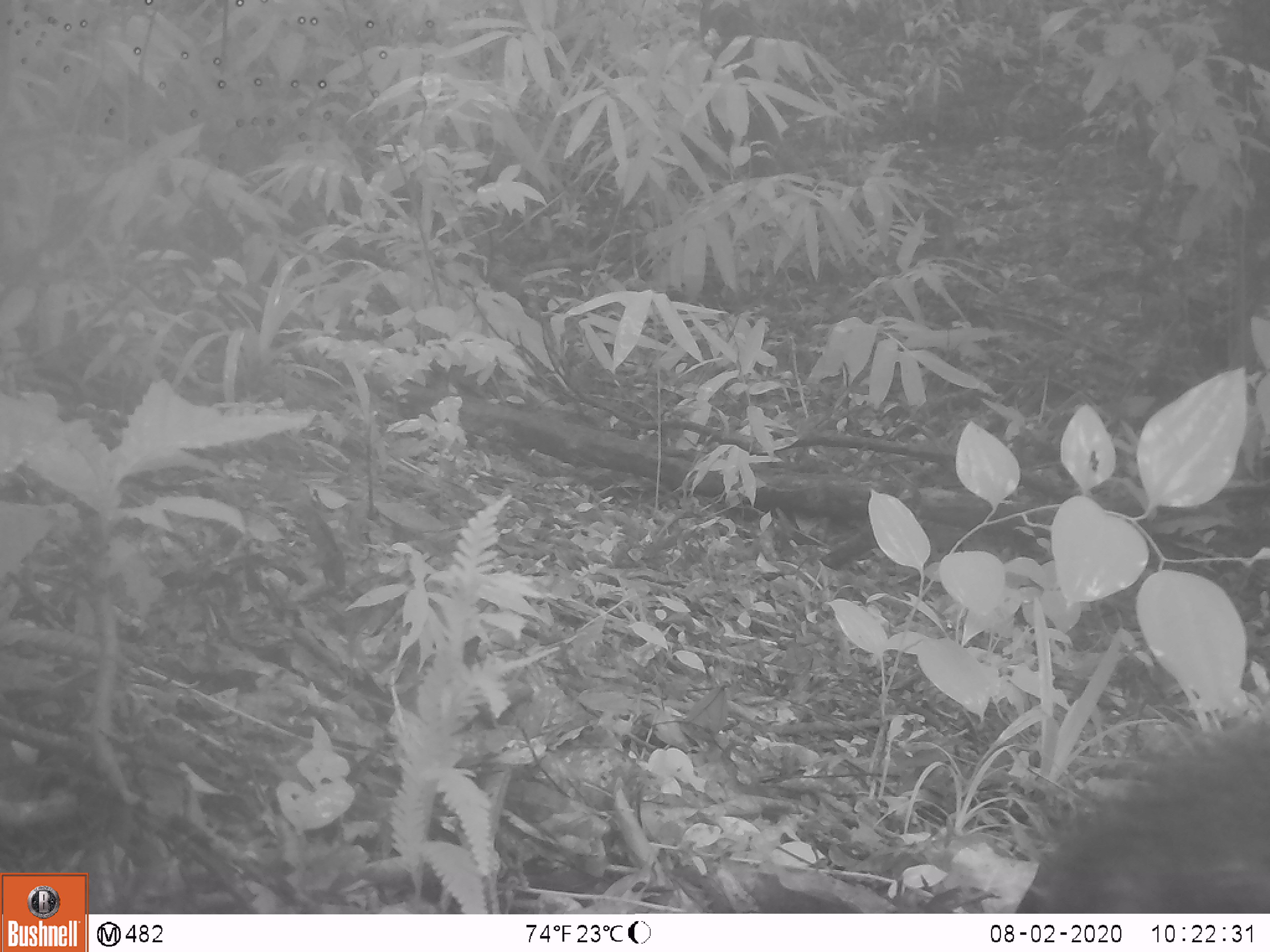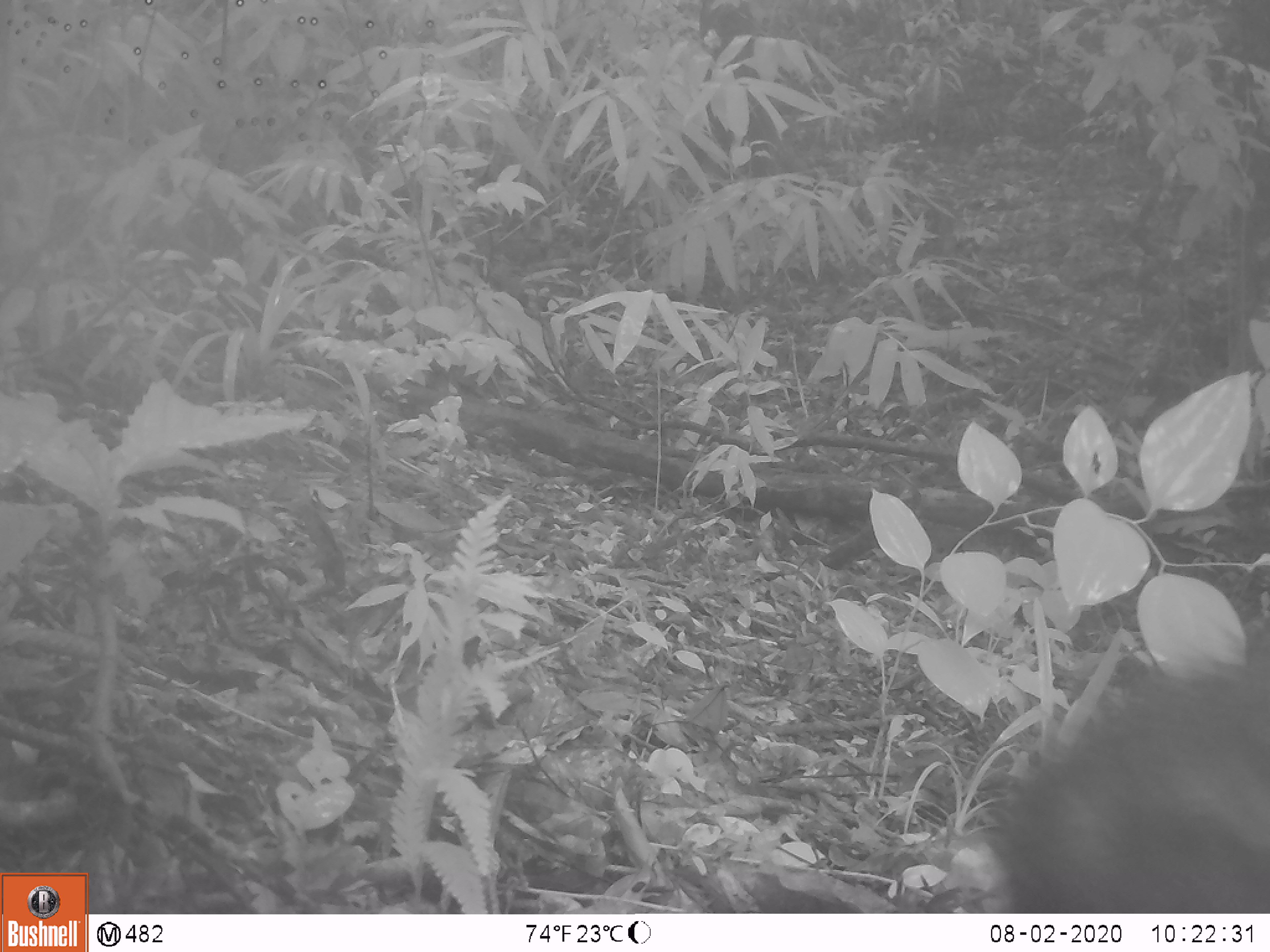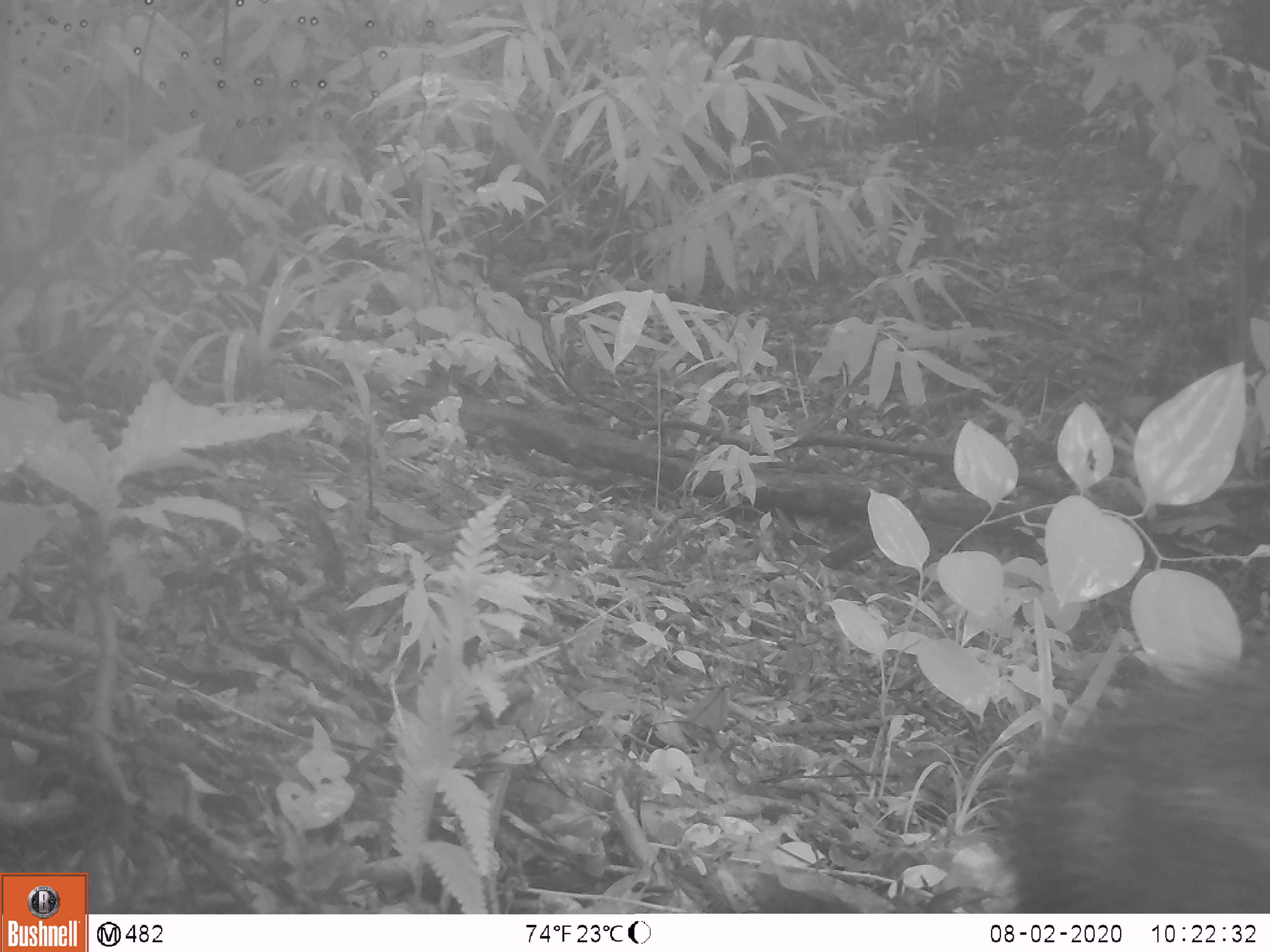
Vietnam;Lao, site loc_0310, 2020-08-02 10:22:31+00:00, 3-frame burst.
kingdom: Animalia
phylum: Chordata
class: Mammalia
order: Artiodactyla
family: Suidae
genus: Sus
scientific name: Sus scrofa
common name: eurasian wild pig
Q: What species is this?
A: Eurasian wild pig (Sus scrofa).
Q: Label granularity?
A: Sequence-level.